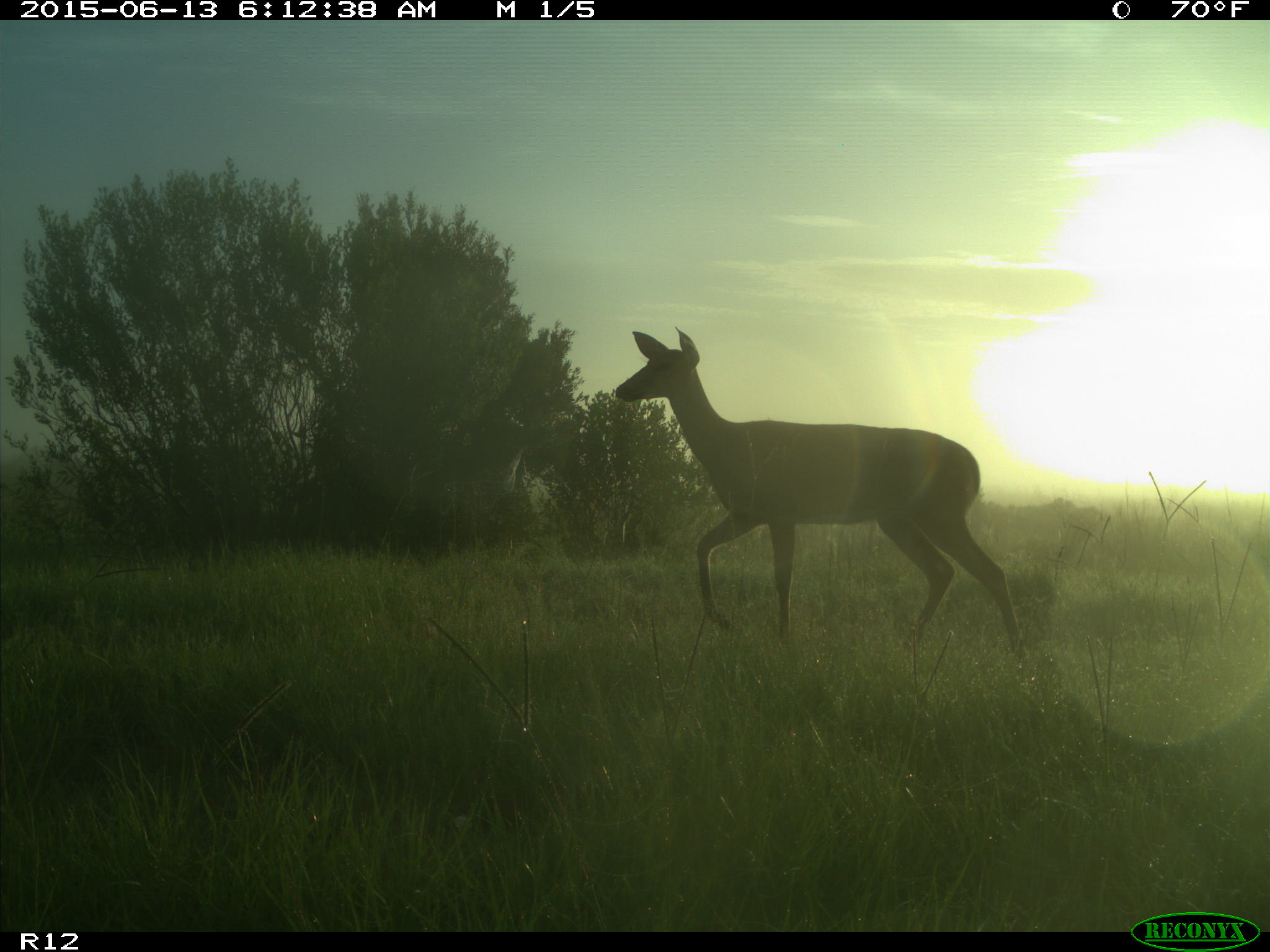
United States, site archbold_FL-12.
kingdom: Animalia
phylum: Chordata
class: Mammalia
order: Artiodactyla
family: Cervidae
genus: Odocoileus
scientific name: Odocoileus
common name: deer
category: unidentified deer